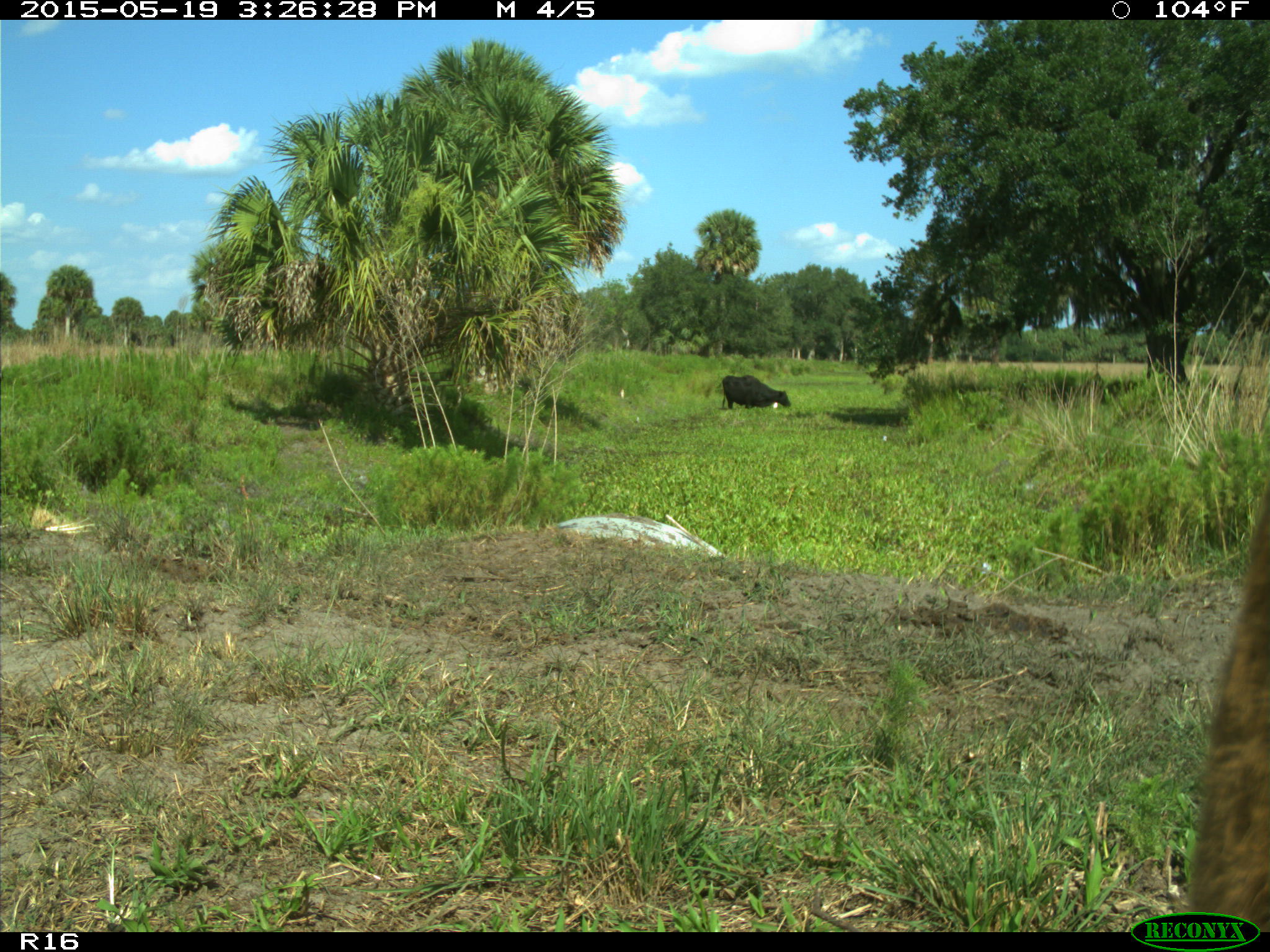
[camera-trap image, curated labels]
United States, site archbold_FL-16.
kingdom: Animalia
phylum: Chordata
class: Mammalia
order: Artiodactyla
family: Bovidae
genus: Bos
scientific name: Bos taurus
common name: domestic cow